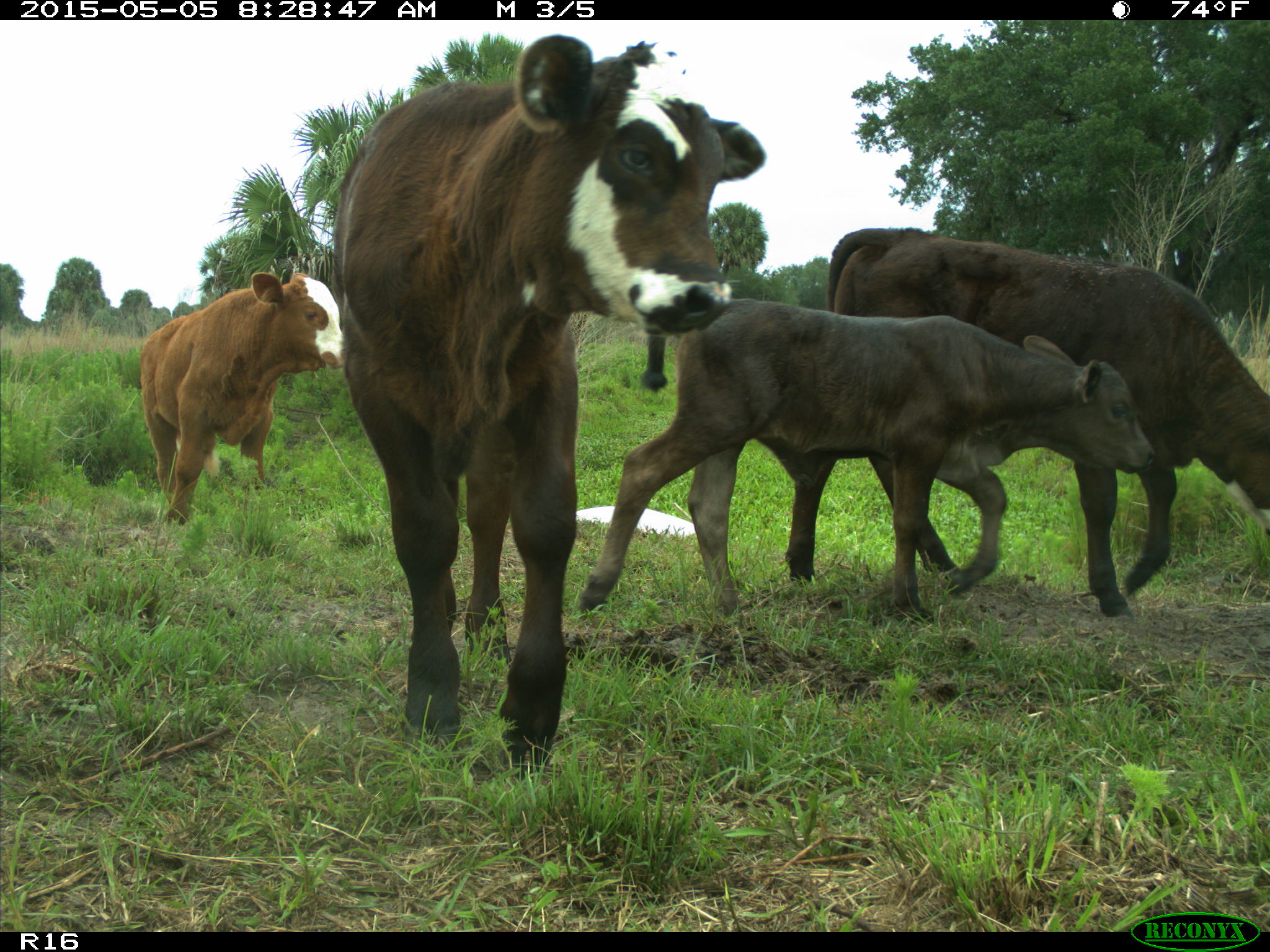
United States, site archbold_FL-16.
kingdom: Animalia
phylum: Chordata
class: Mammalia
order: Artiodactyla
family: Bovidae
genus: Bos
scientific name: Bos taurus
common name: domestic cow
Bos taurus (domestic cow).